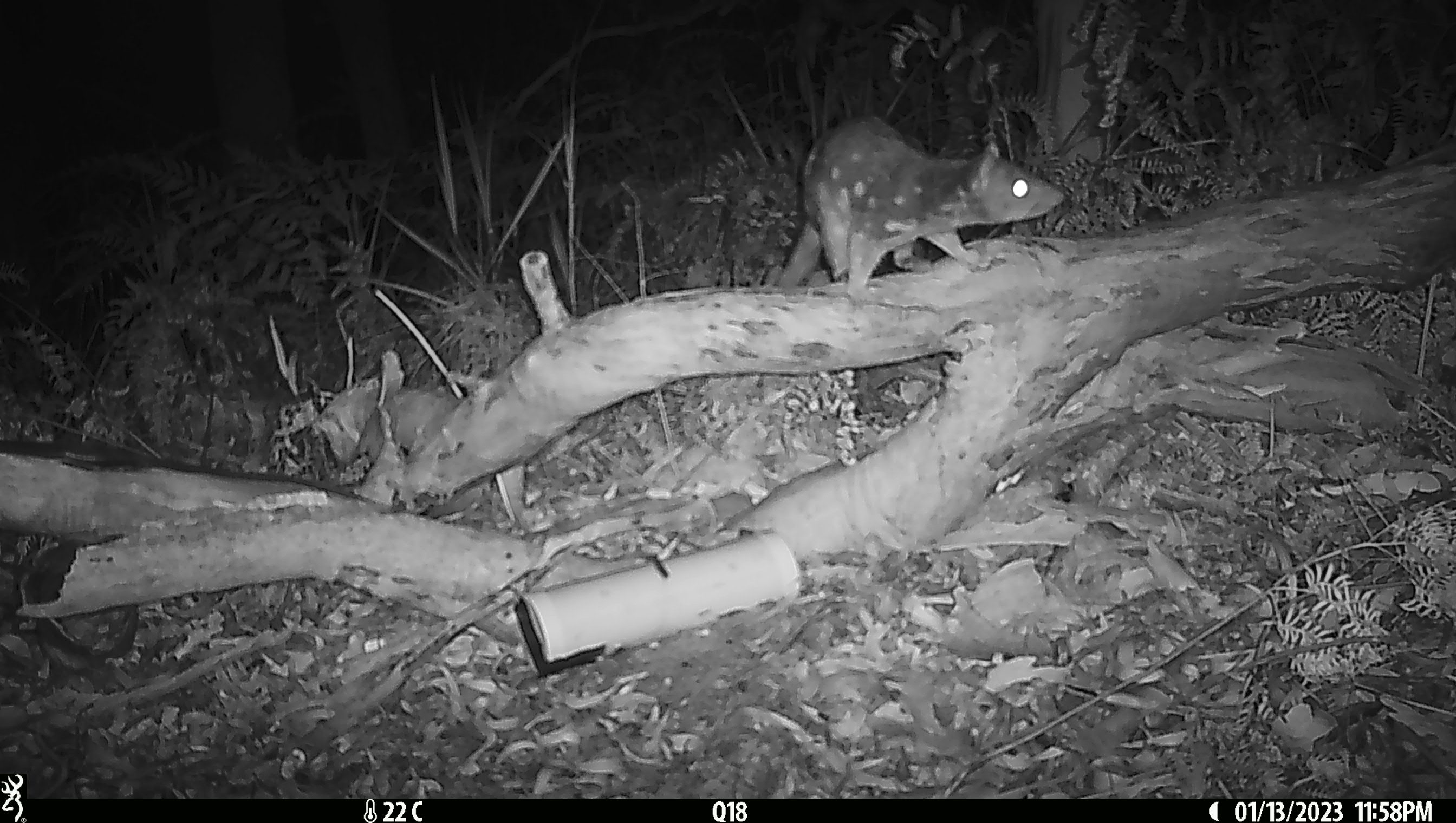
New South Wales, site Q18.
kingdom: Animalia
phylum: Chordata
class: Mammalia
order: Dasyuromorphia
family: Dasyuridae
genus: Dasyurus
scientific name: Dasyurus maculatus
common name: spotted-tailed quoll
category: quoll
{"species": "quoll (spotted-tailed quoll) (Dasyurus maculatus)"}